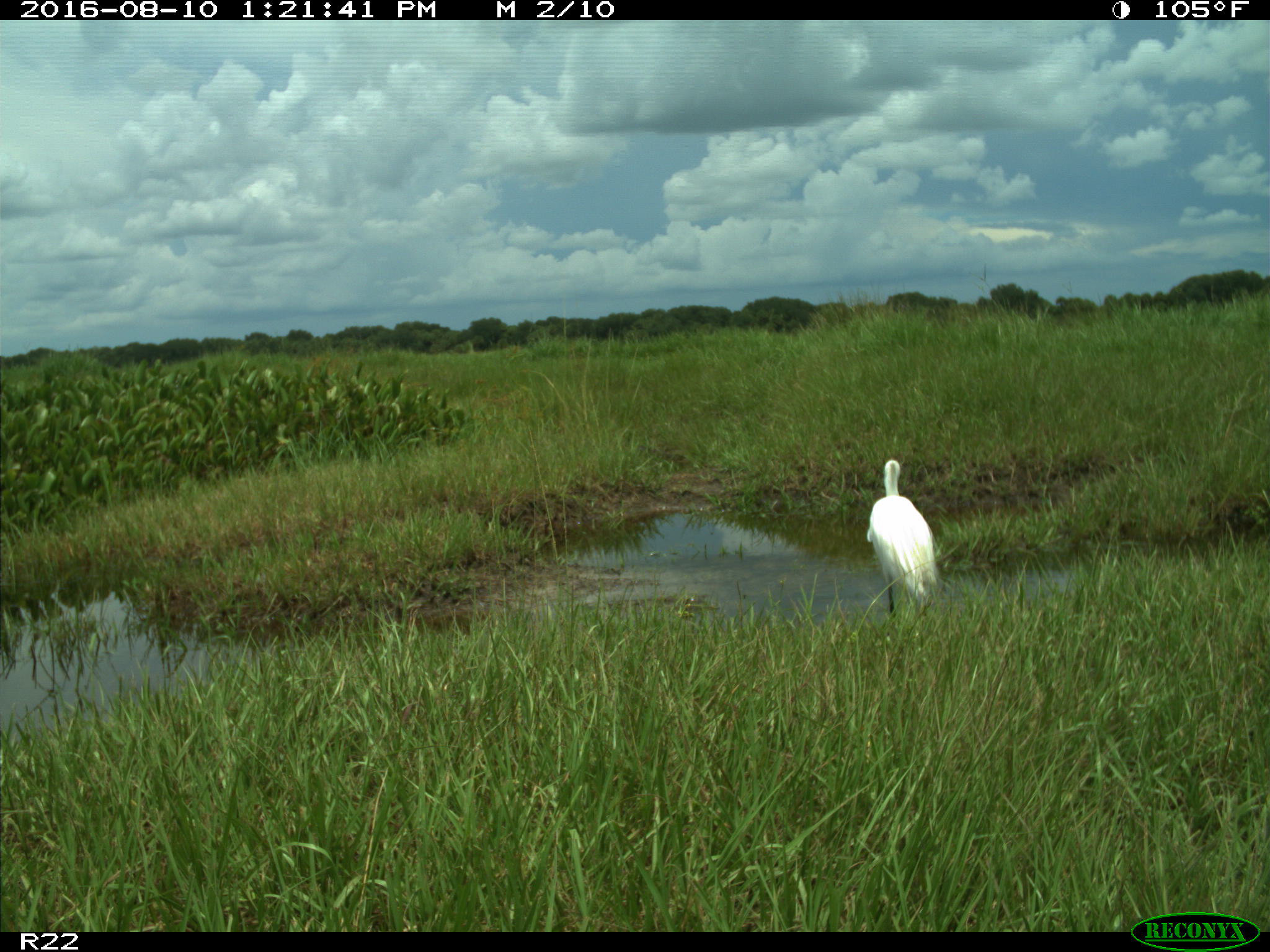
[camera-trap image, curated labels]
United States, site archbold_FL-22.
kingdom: Animalia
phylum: Chordata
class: Aves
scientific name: Aves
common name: birds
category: unidentified bird